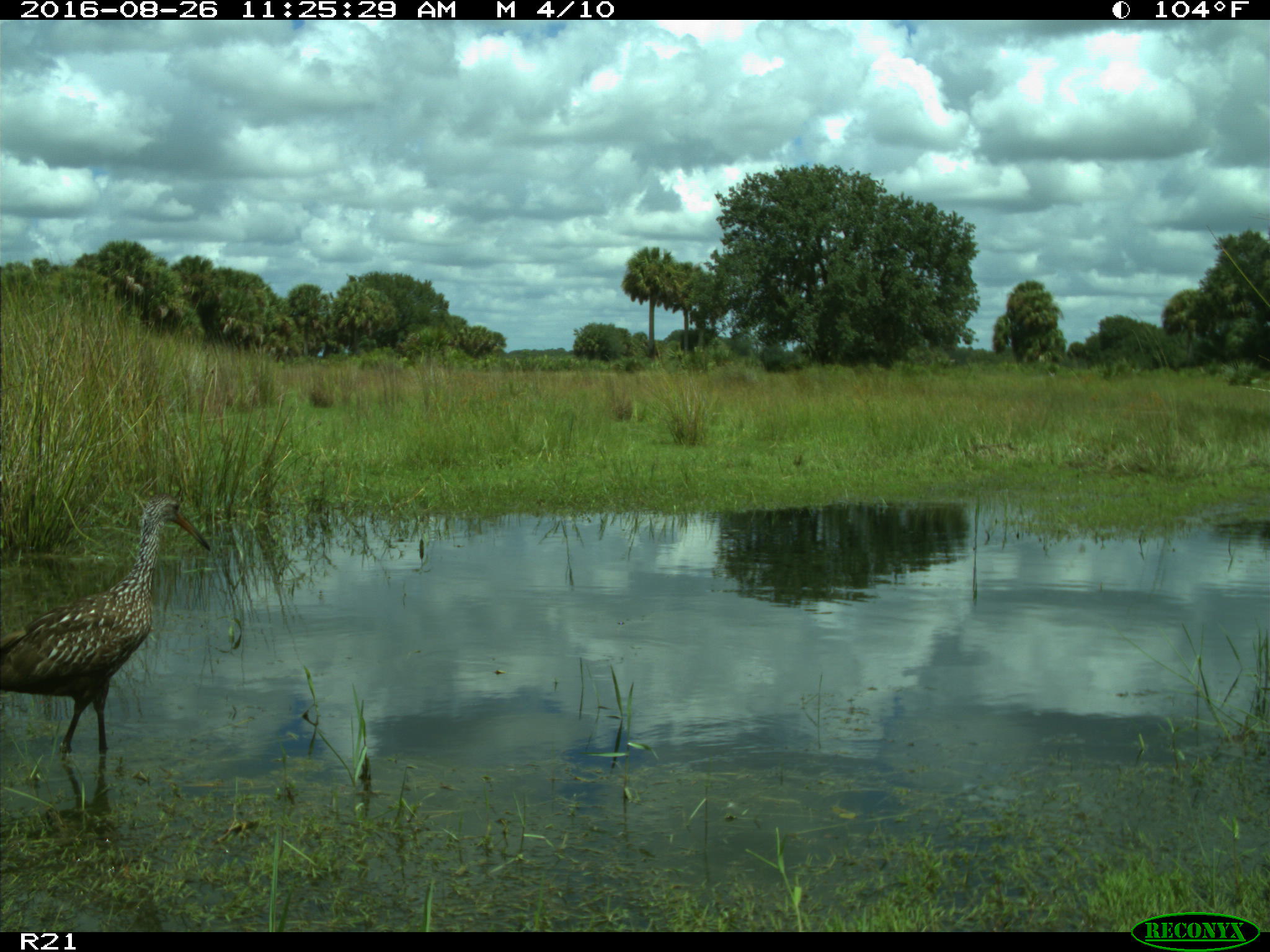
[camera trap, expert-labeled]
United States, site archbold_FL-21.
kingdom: Animalia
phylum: Chordata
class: Aves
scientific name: Aves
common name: birds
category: unidentified bird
Unidentified bird (birds) (Aves).